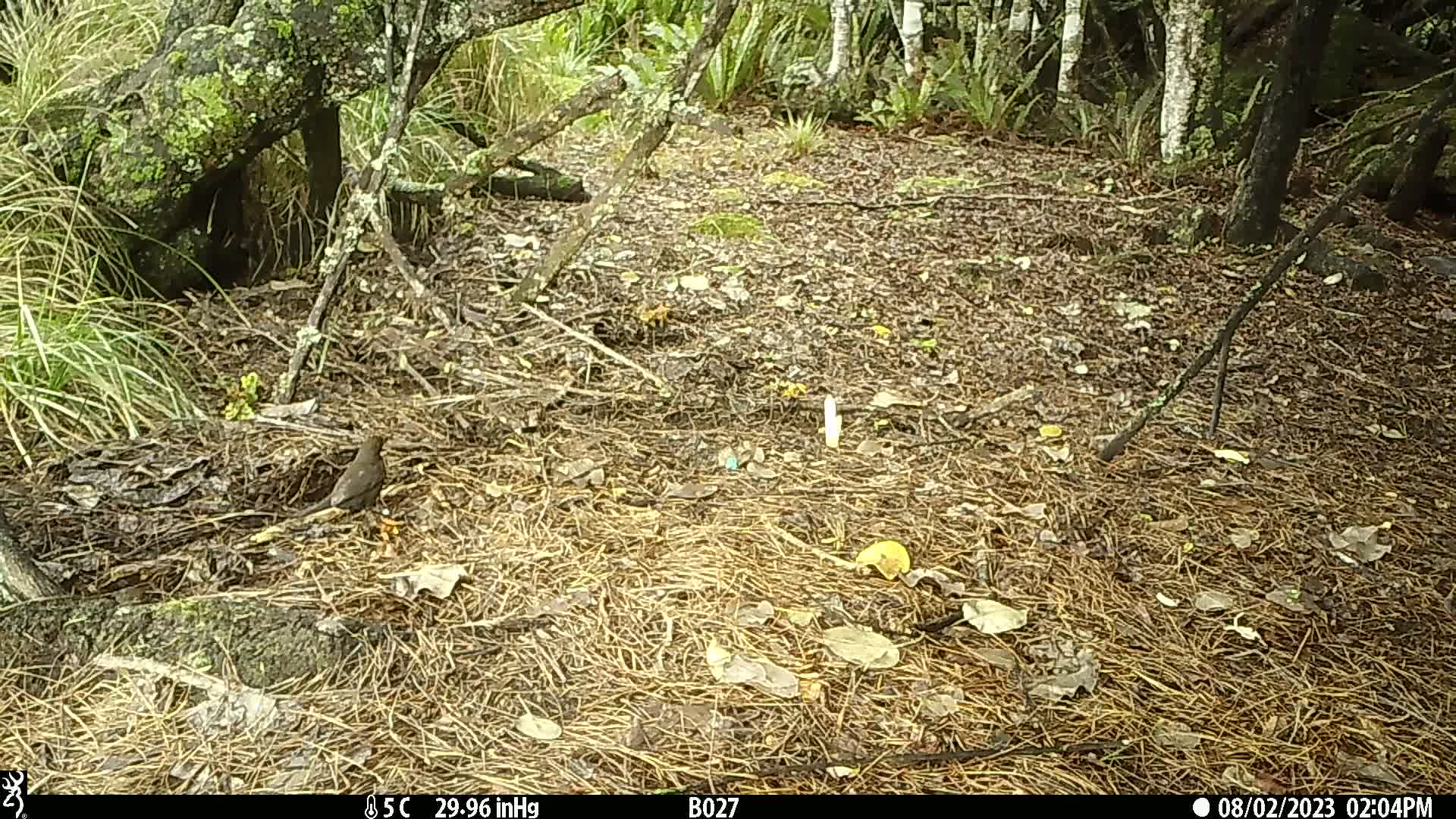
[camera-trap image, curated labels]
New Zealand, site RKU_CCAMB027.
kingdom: Animalia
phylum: Chordata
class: Aves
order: Passeriformes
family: Turdidae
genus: Turdus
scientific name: Turdus merula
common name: eurasian blackbird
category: blackbird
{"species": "blackbird (eurasian blackbird) (Turdus merula)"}